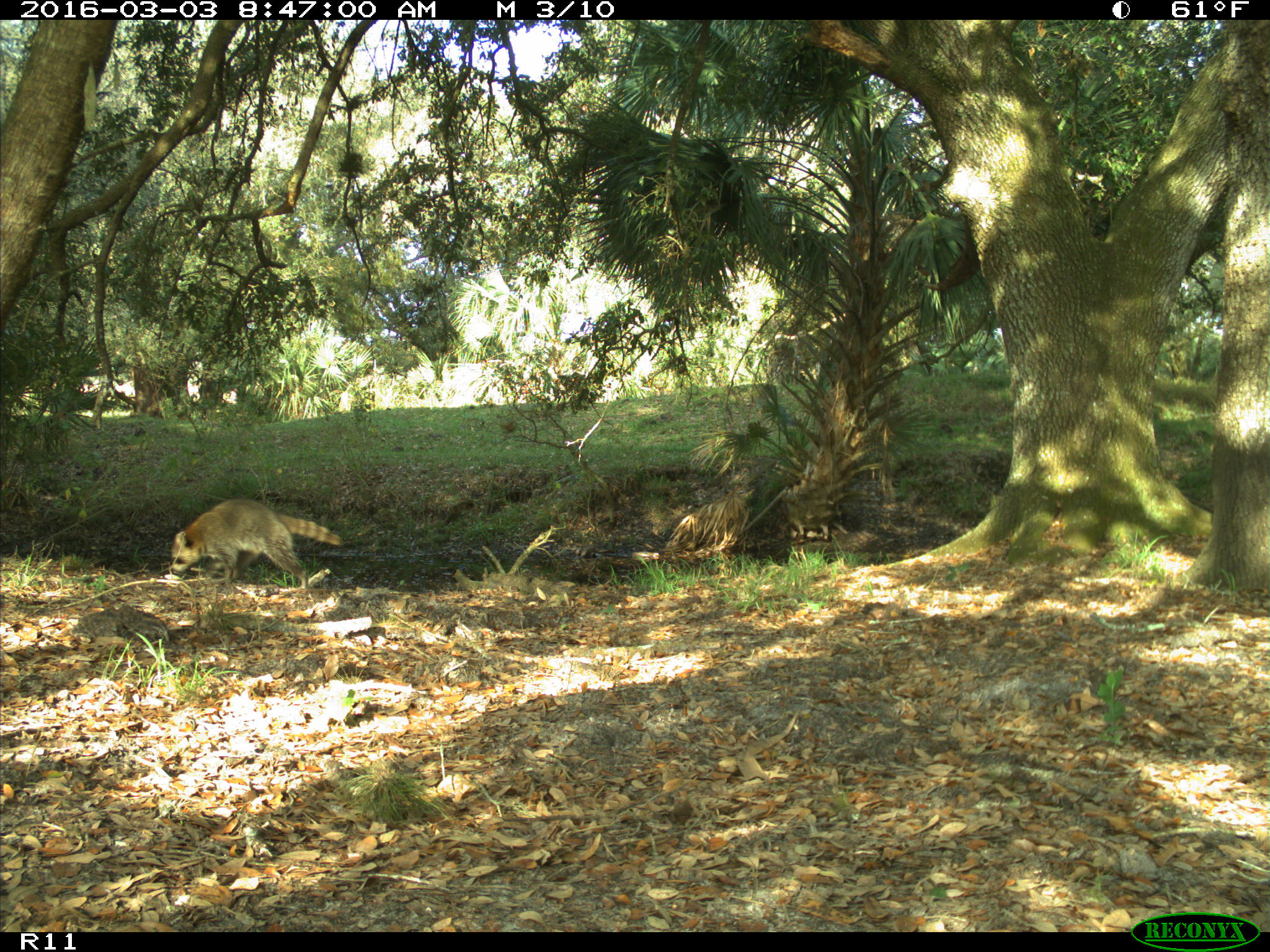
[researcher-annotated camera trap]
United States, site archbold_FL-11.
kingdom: Animalia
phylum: Chordata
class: Mammalia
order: Carnivora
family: Procyonidae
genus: Procyon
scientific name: Procyon lotor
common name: common raccoon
Procyon lotor (common raccoon).